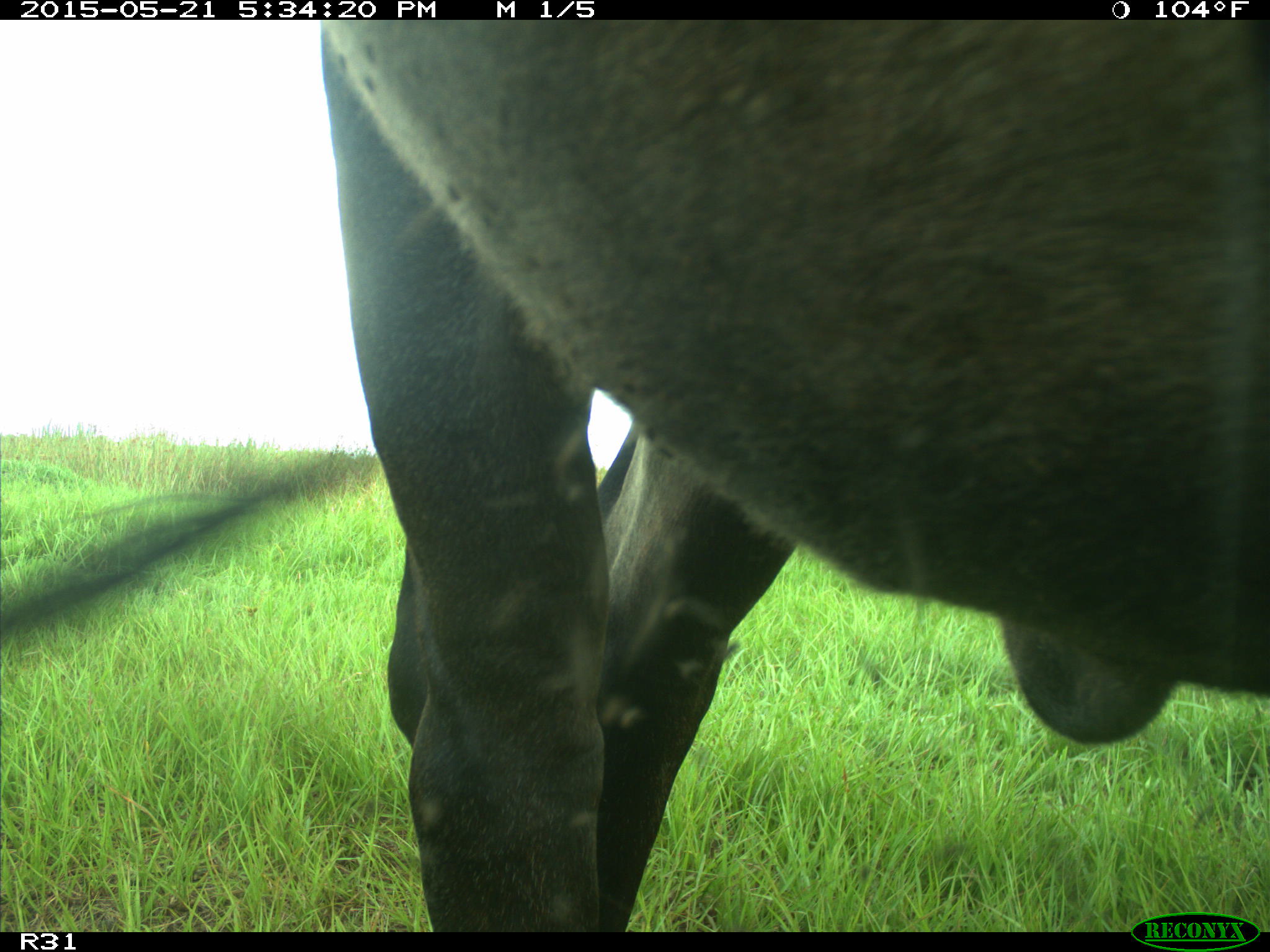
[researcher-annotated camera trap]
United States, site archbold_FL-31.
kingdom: Animalia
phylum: Chordata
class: Mammalia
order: Artiodactyla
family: Bovidae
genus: Bos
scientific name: Bos taurus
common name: domestic cow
Bos taurus (domestic cow).